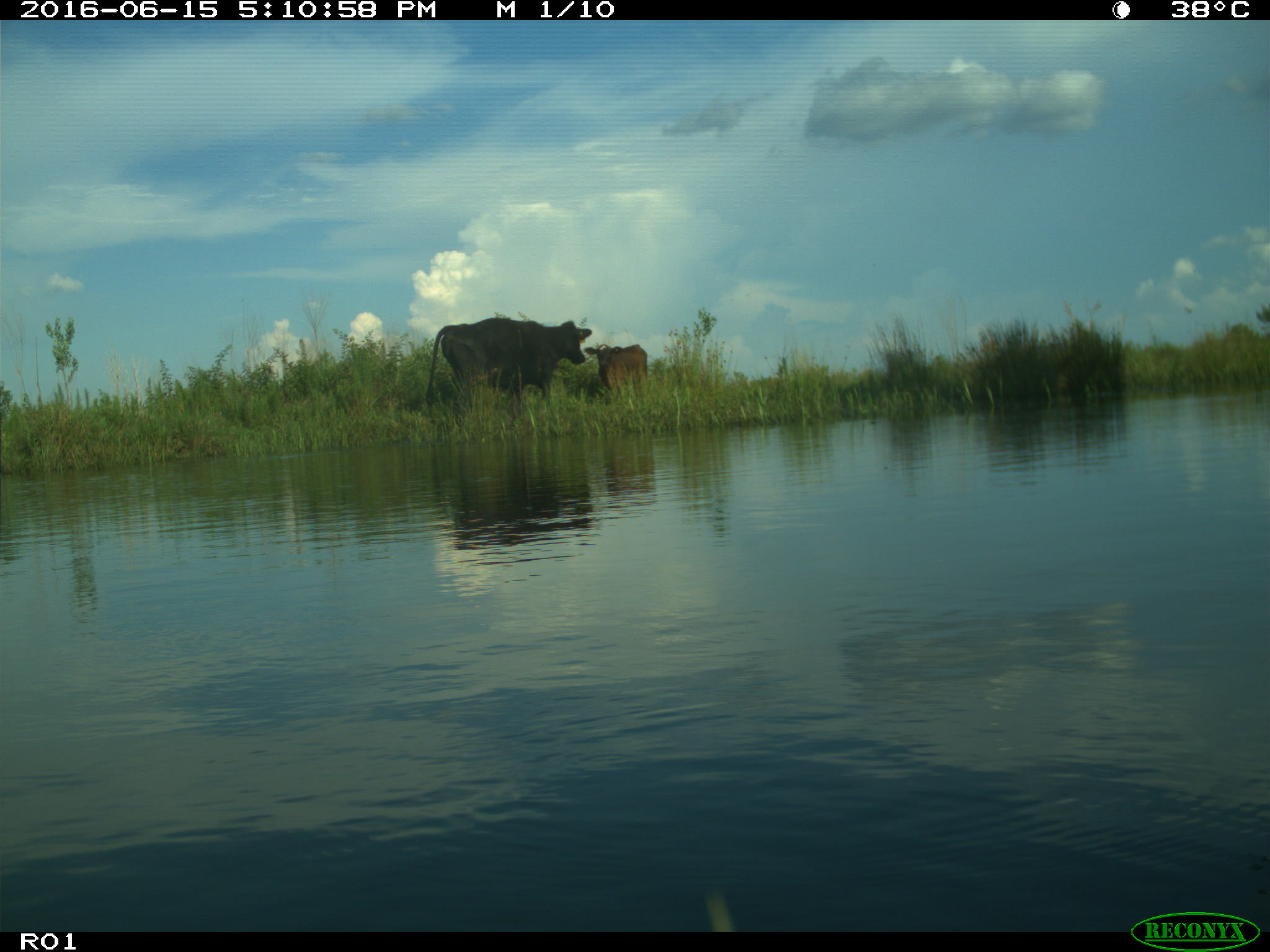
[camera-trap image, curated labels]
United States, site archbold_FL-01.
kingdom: Animalia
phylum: Chordata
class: Mammalia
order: Artiodactyla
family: Bovidae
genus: Bos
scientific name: Bos taurus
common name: domestic cow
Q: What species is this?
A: Bos taurus (domestic cow).